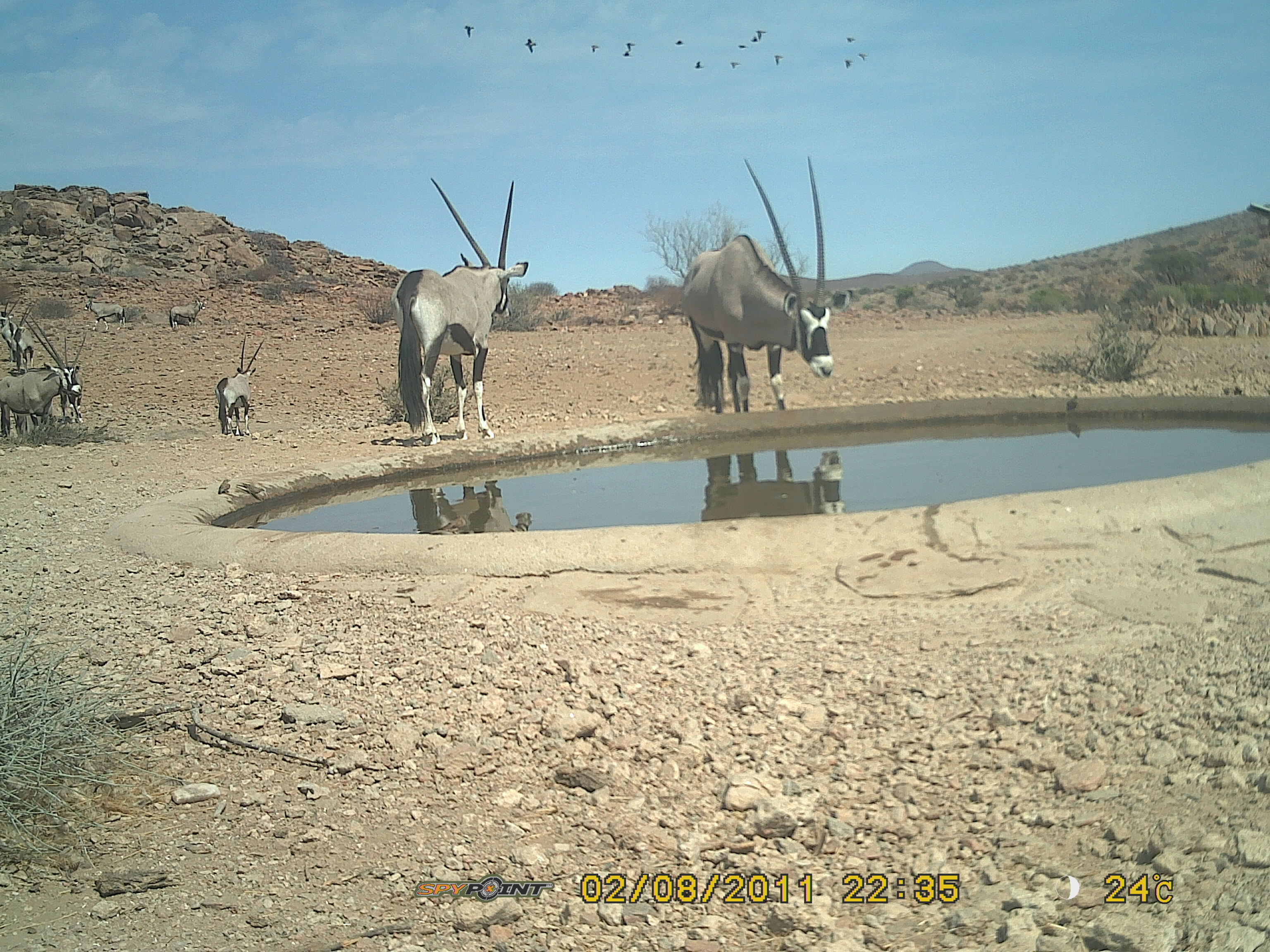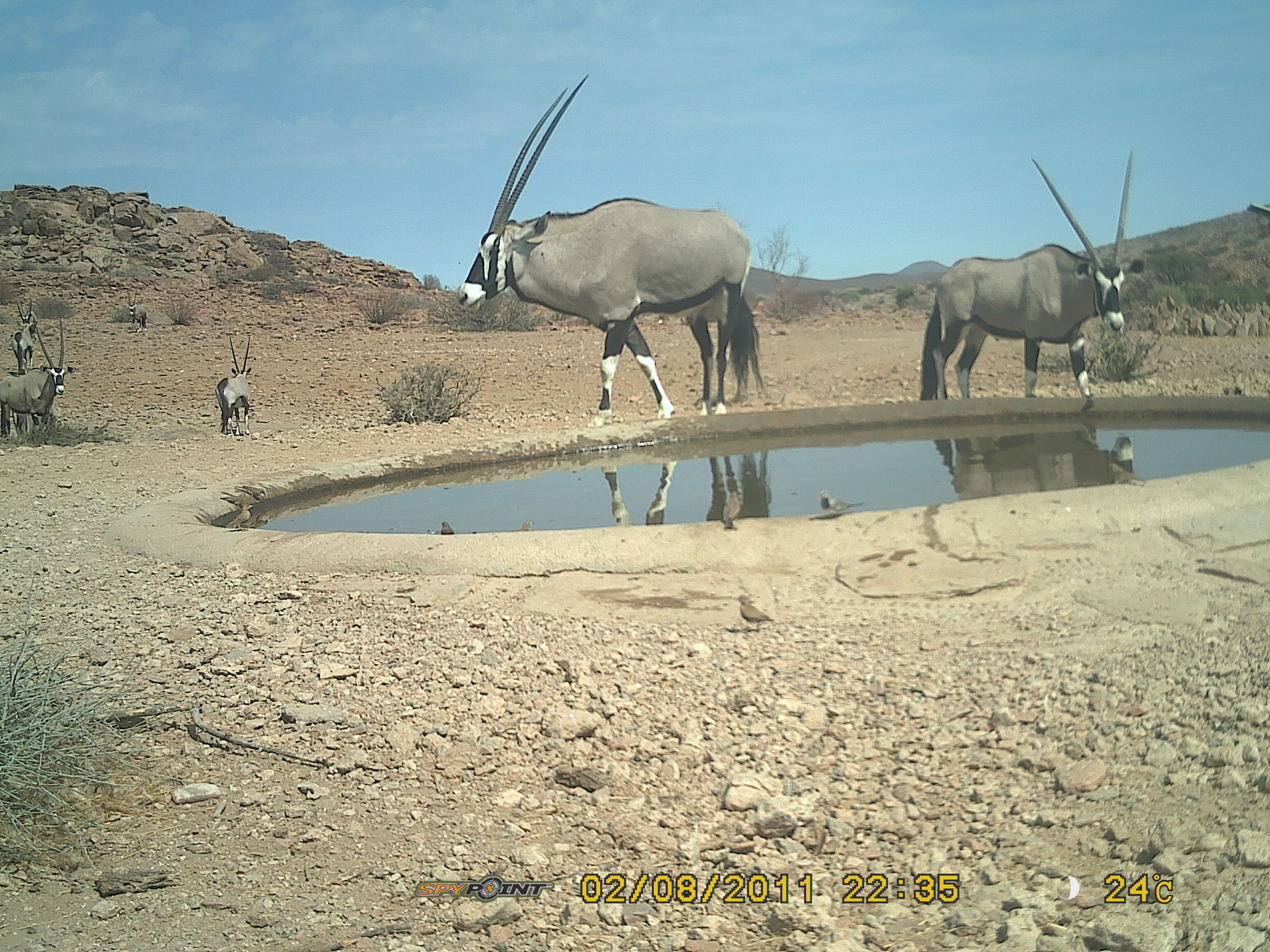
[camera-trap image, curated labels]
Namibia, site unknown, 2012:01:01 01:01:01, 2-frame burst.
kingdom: Animalia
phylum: Chordata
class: Mammalia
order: Artiodactyla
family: Bovidae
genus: Oryx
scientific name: Oryx gazella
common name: gemsbok